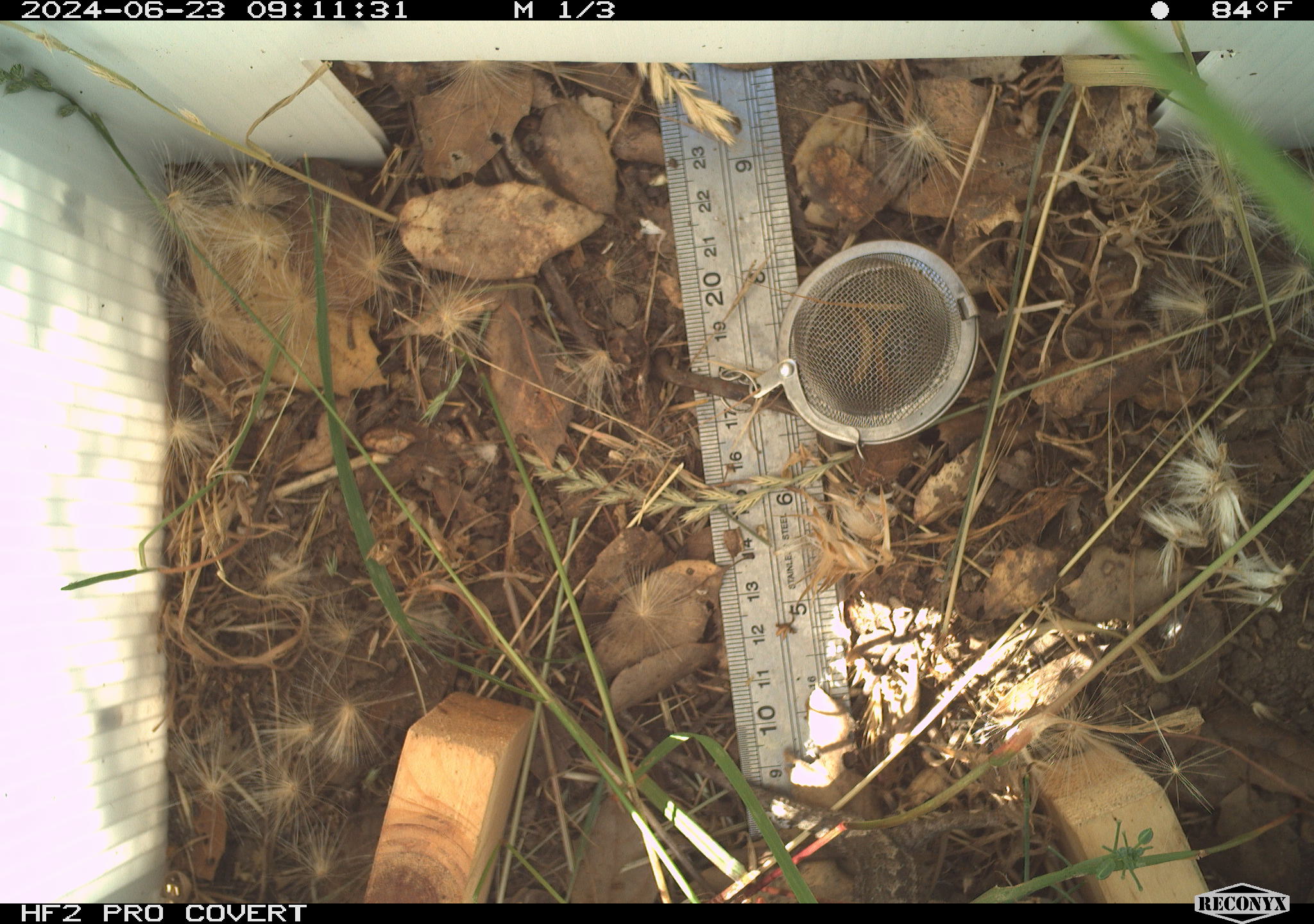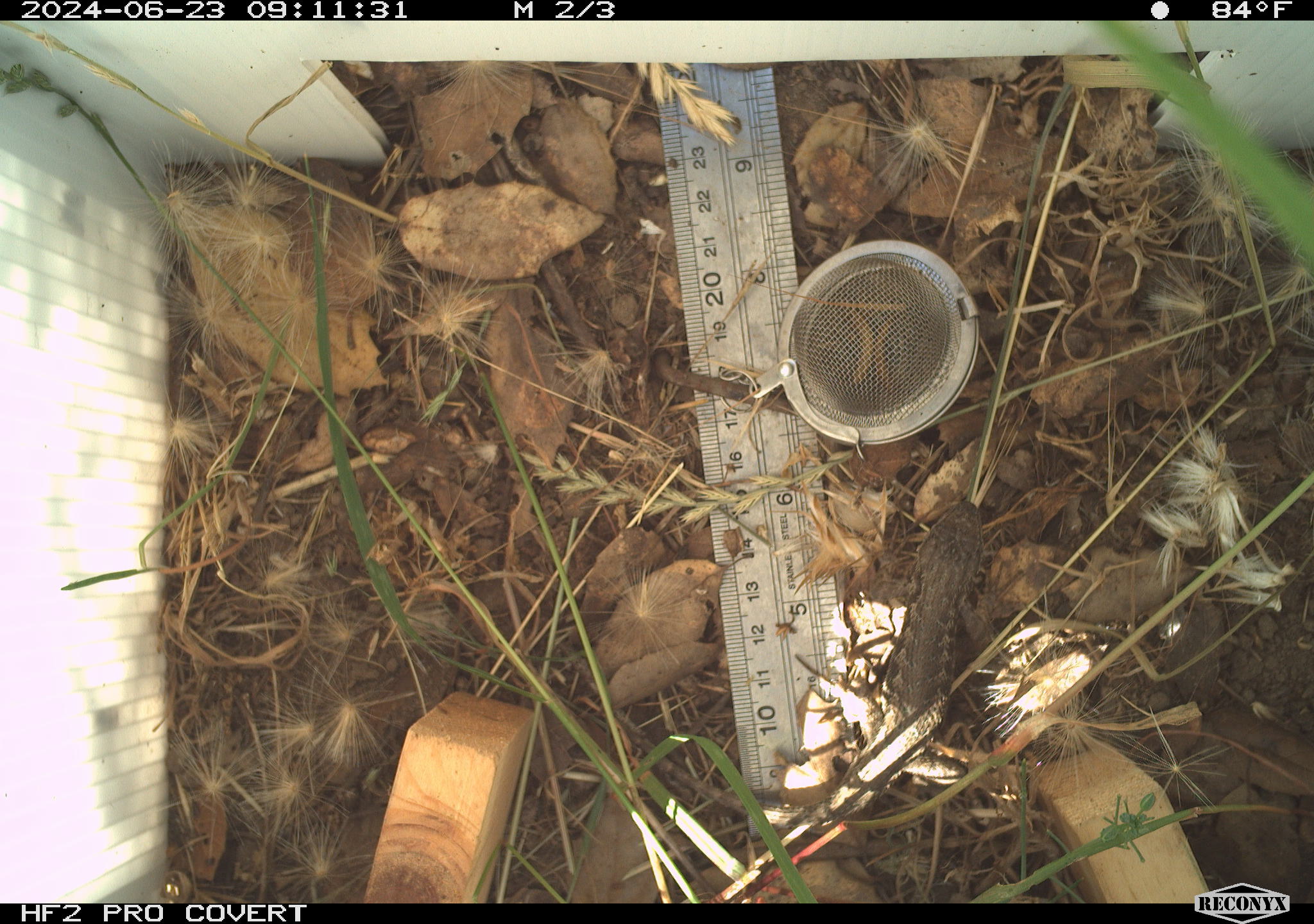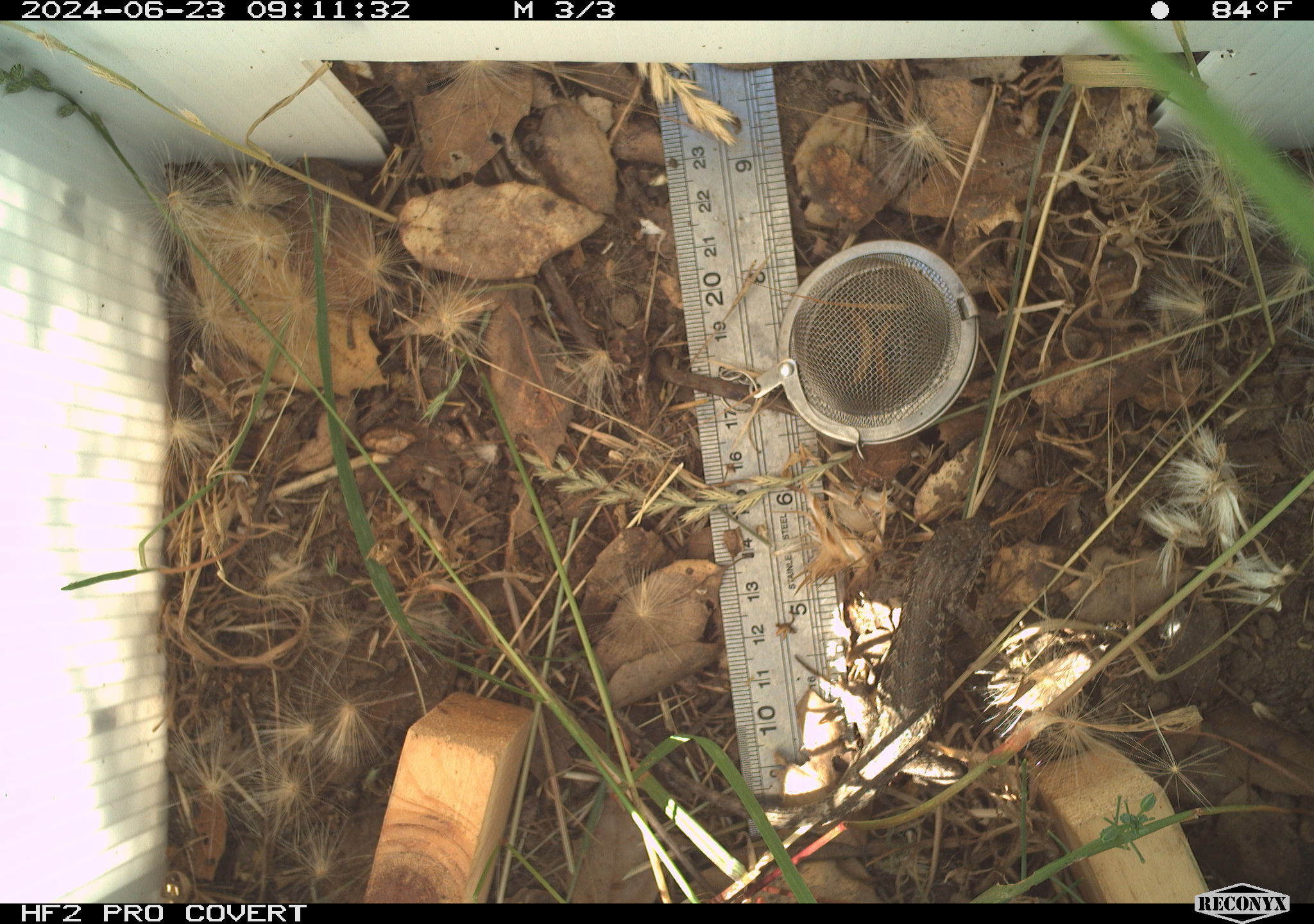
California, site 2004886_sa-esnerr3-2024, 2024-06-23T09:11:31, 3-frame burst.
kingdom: Animalia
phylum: Chordata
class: Reptilia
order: Squamata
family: Phrynosomatidae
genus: Sceloporus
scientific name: Sceloporus occidentalis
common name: western fence lizard